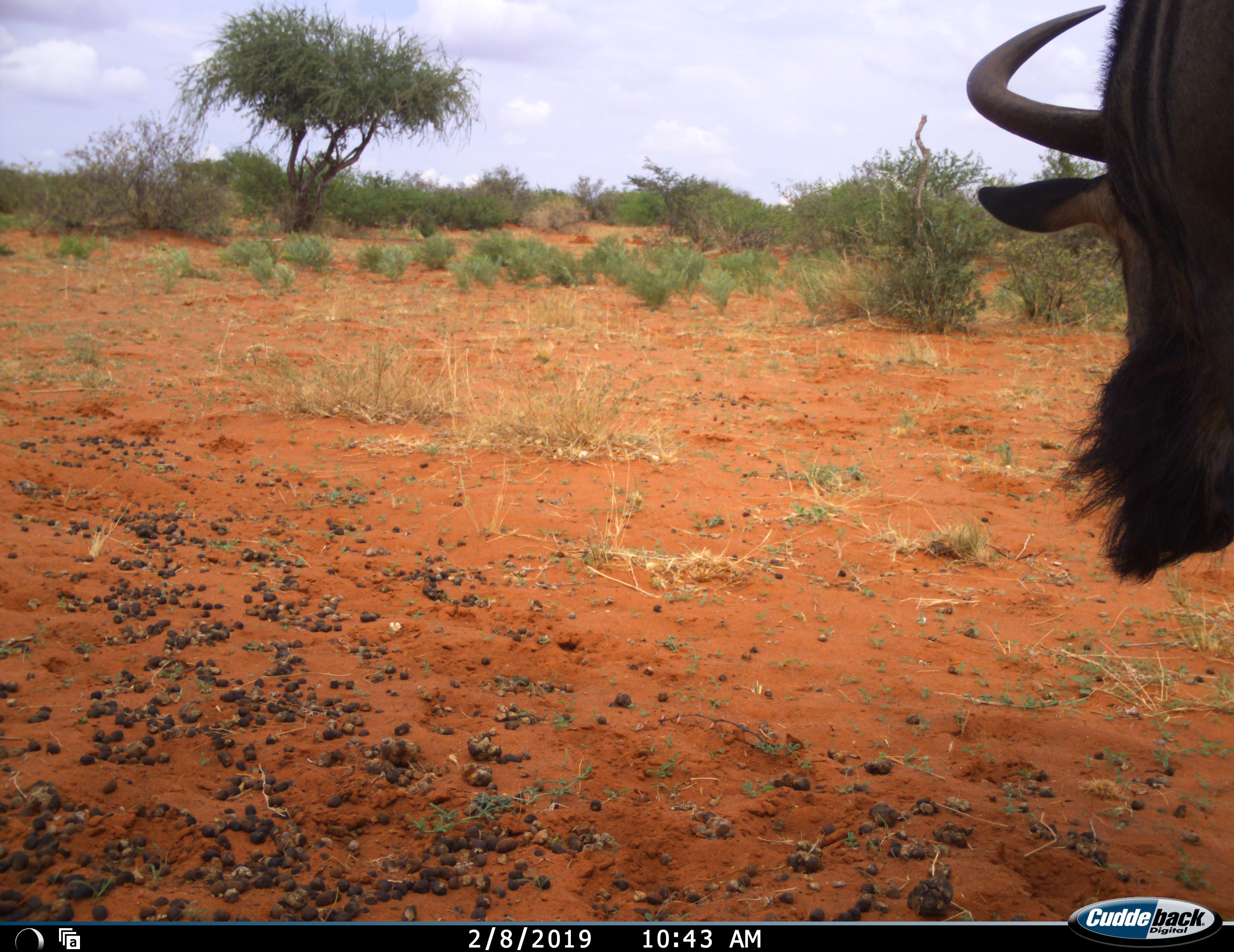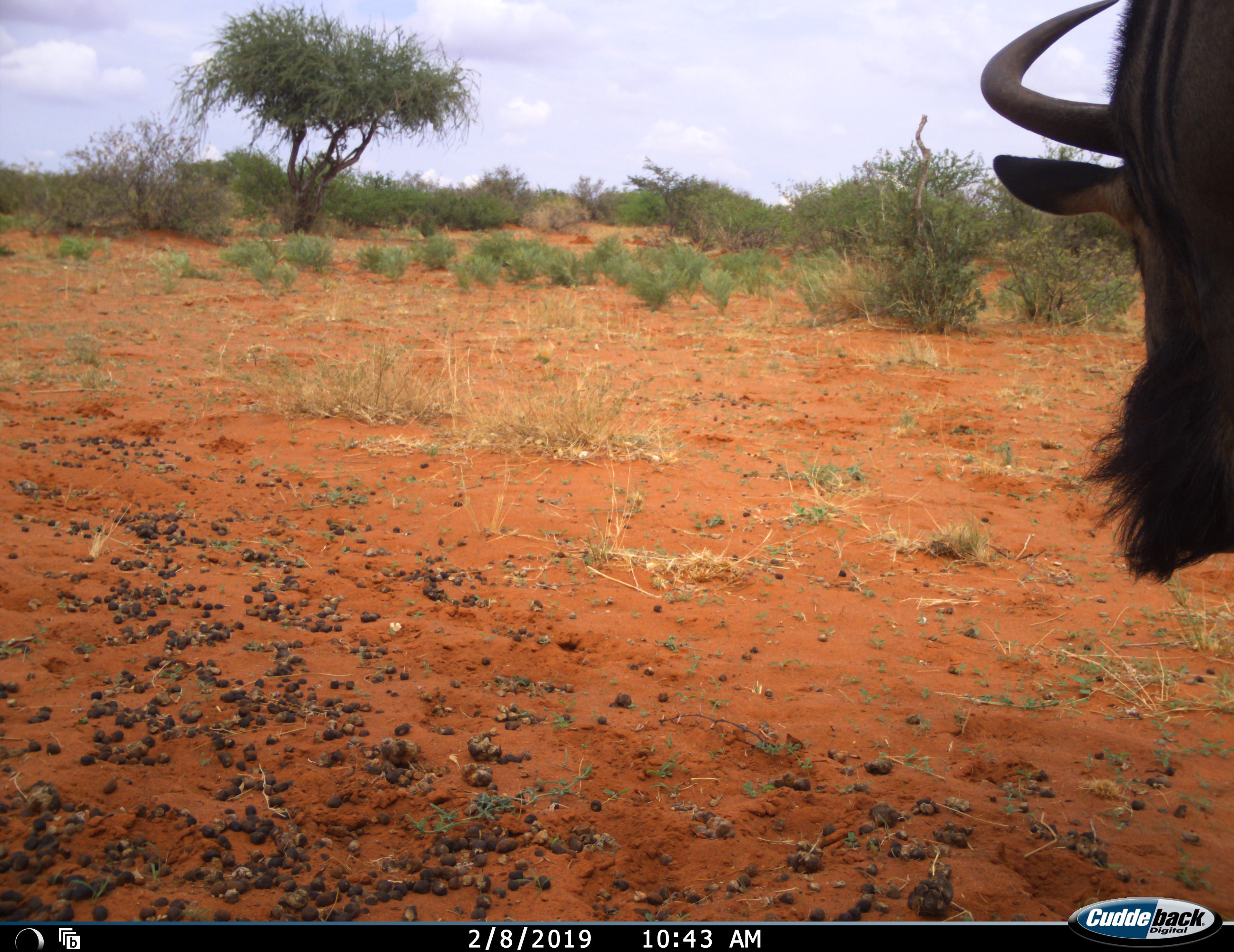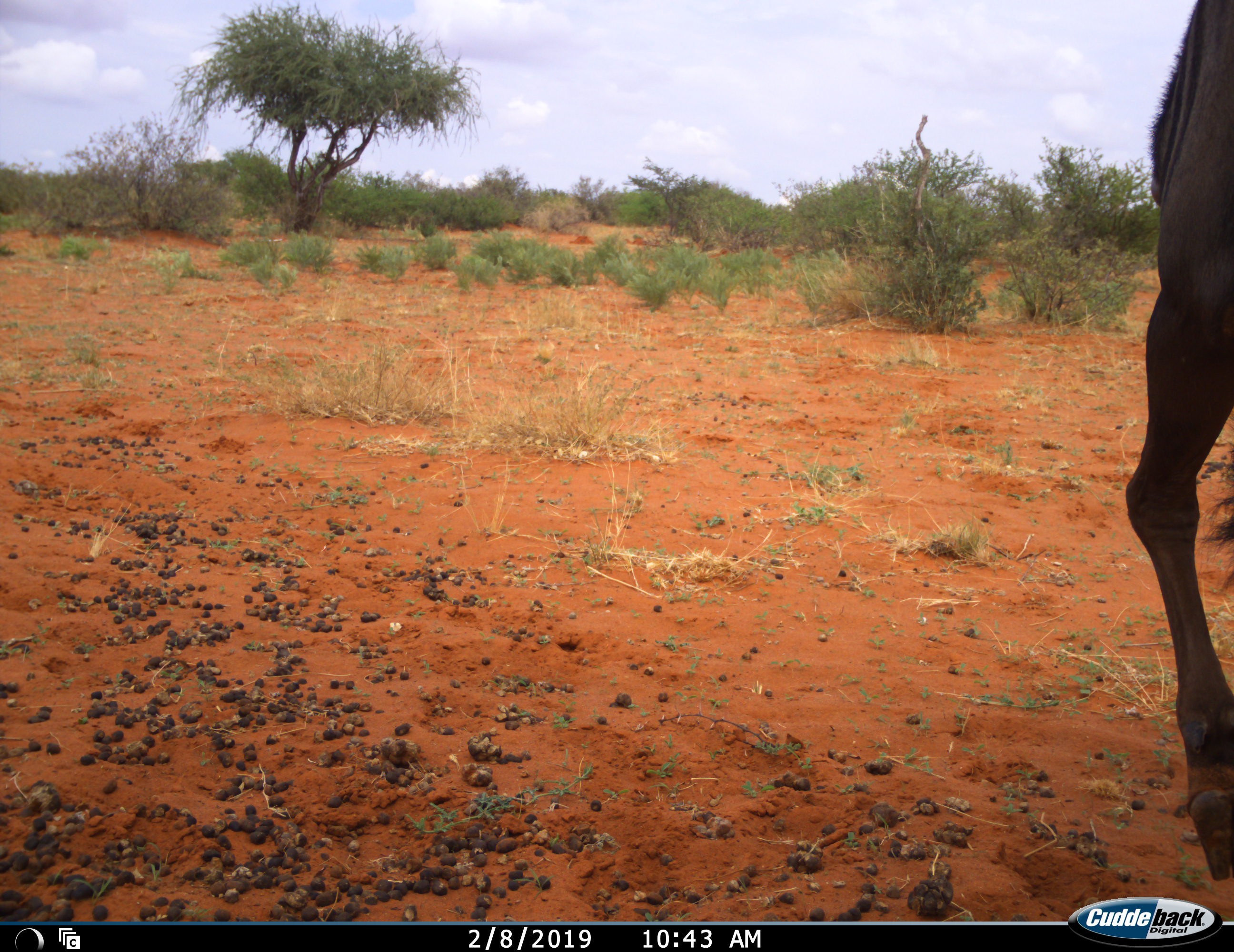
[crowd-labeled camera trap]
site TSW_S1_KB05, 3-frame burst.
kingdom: Animalia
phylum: Chordata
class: Mammalia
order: Artiodactyla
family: Bovidae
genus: Connochaetes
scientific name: Connochaetes taurinus taurinus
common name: blue wildebeest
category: wildebeestblue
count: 1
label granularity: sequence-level